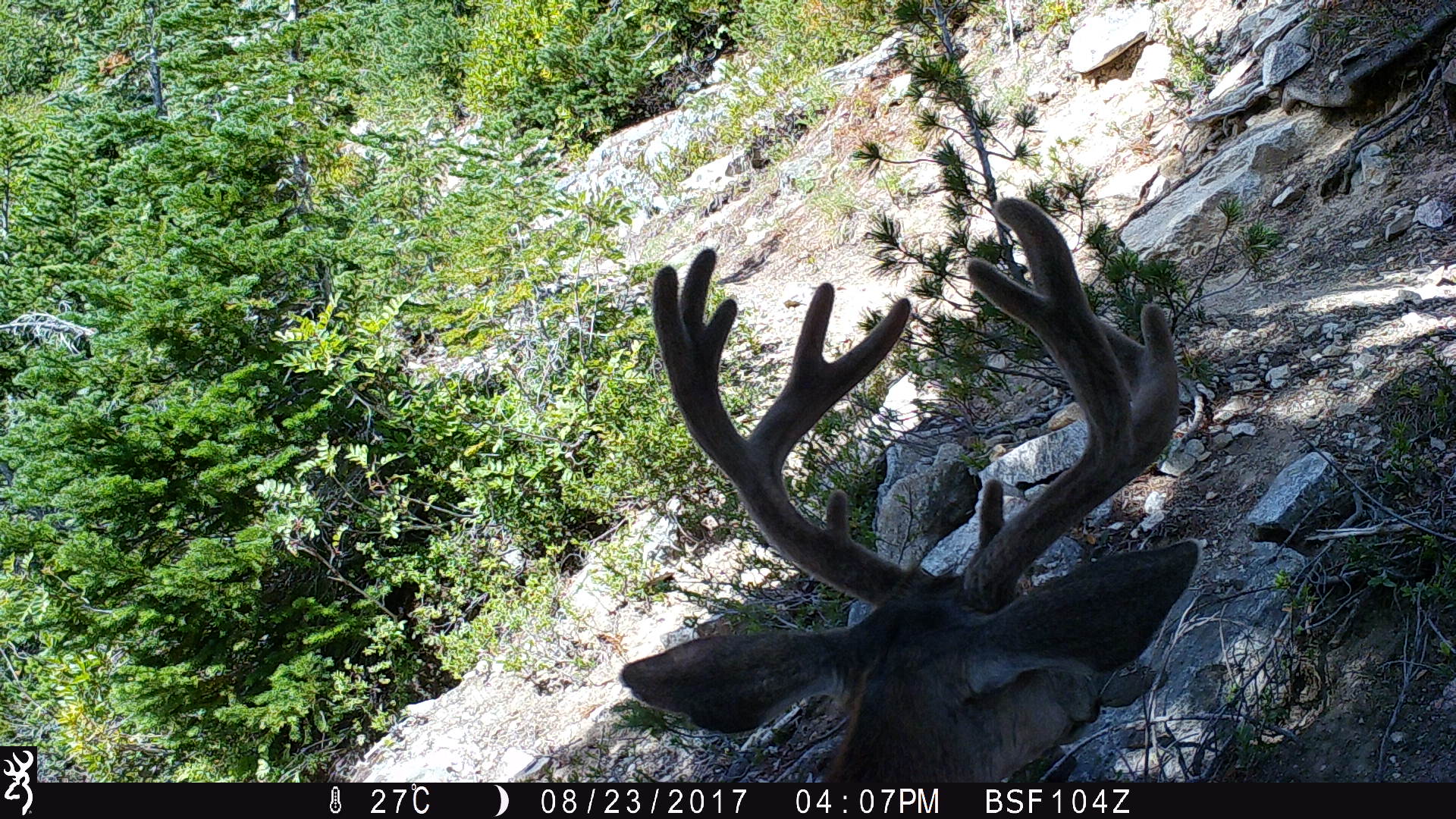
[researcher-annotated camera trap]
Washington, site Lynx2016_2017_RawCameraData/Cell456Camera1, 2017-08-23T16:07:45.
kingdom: Animalia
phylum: Chordata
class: Mammalia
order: Artiodactyla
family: Cervidae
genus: Odocoileus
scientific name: Odocoileus hemionus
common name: mule deer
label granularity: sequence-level